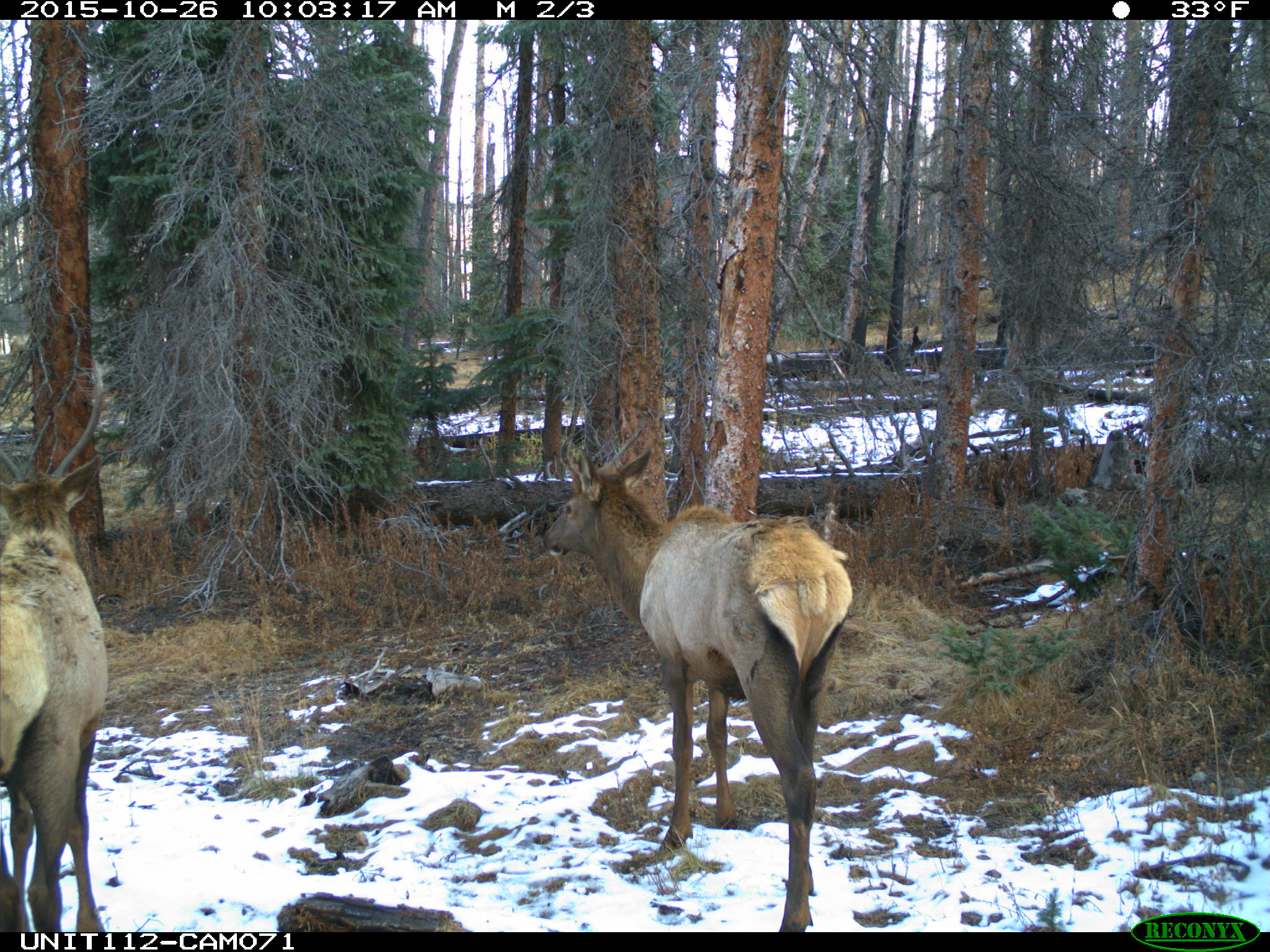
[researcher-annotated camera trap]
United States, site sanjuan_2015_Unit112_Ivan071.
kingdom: Animalia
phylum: Chordata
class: Mammalia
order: Artiodactyla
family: Cervidae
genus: Cervus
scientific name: Cervus elaphus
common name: red deer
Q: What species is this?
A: Cervus elaphus (red deer).